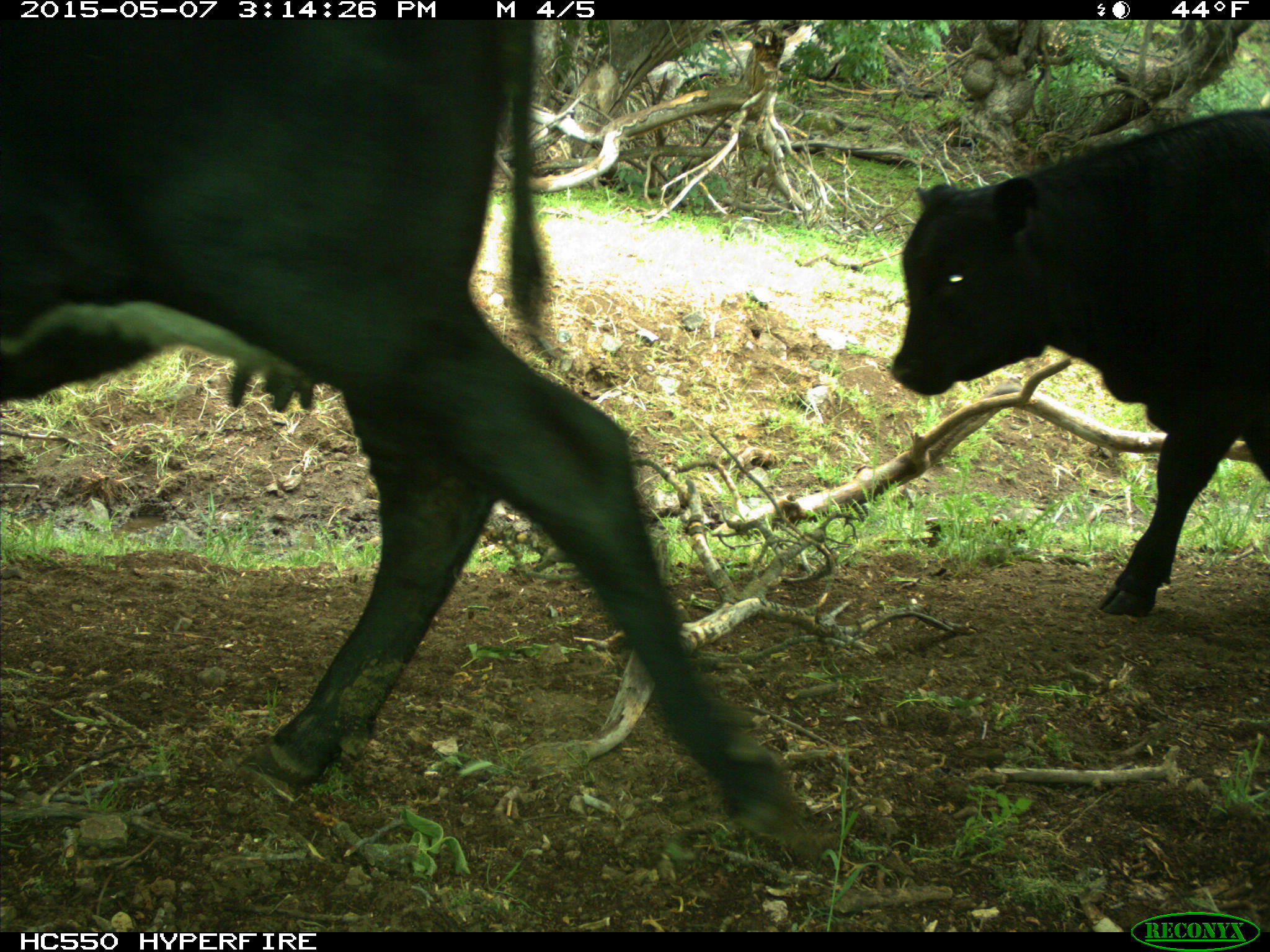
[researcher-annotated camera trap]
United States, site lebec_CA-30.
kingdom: Animalia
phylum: Chordata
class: Mammalia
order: Artiodactyla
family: Bovidae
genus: Bos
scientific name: Bos taurus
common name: domestic cow